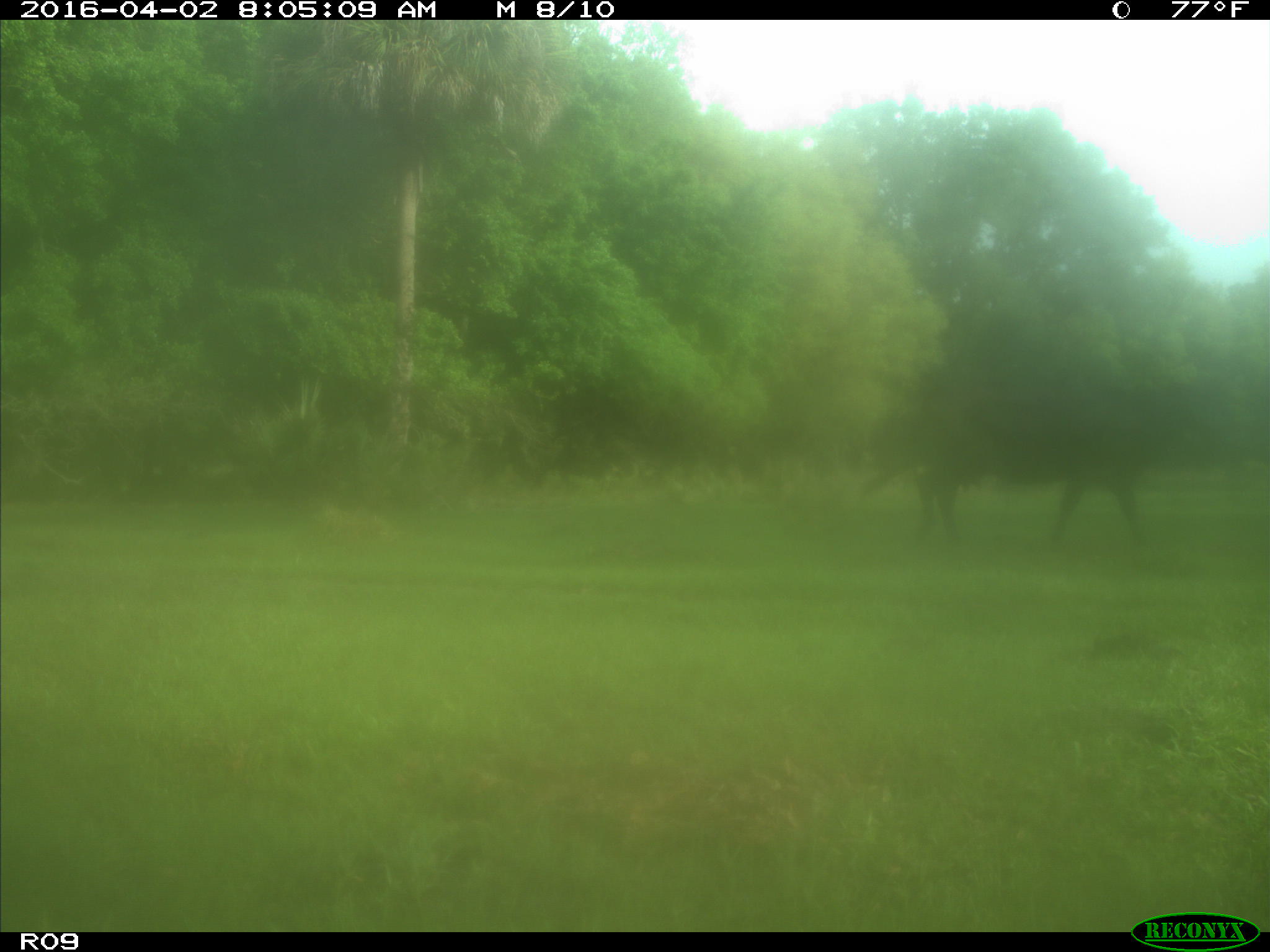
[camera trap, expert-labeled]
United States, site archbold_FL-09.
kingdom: Animalia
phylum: Chordata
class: Mammalia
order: Artiodactyla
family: Bovidae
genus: Bos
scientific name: Bos taurus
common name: domestic cow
Bos taurus (domestic cow).